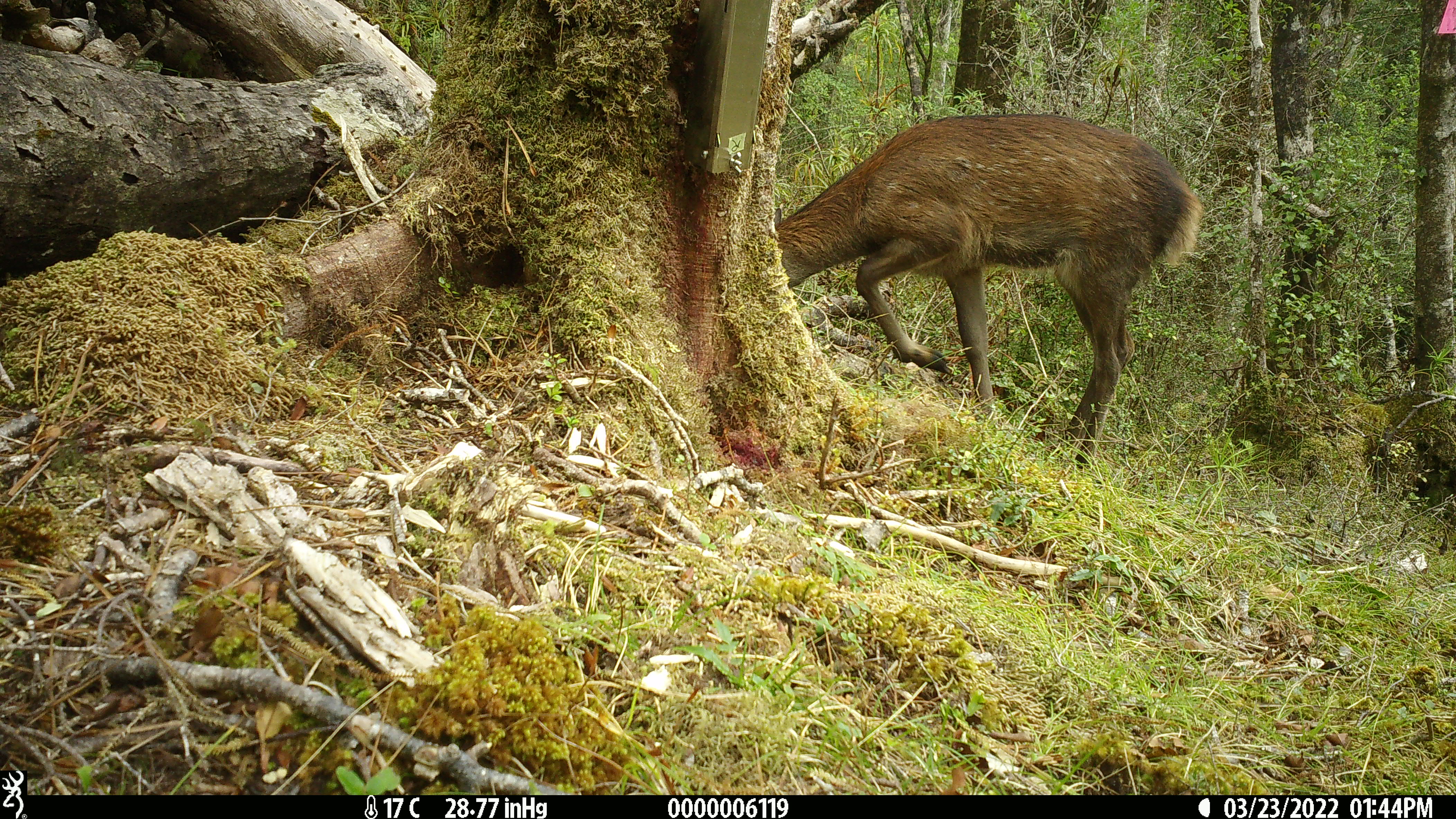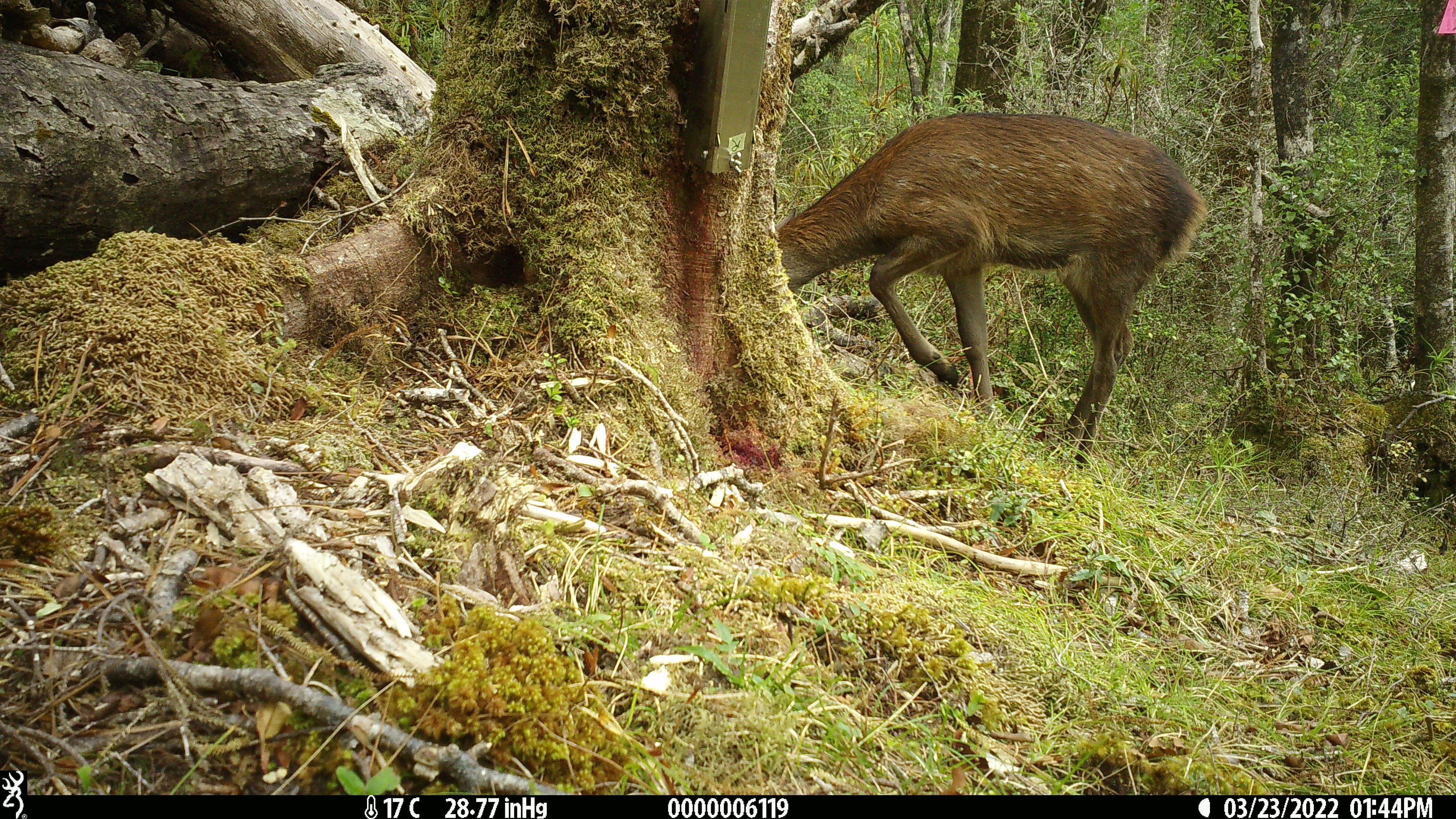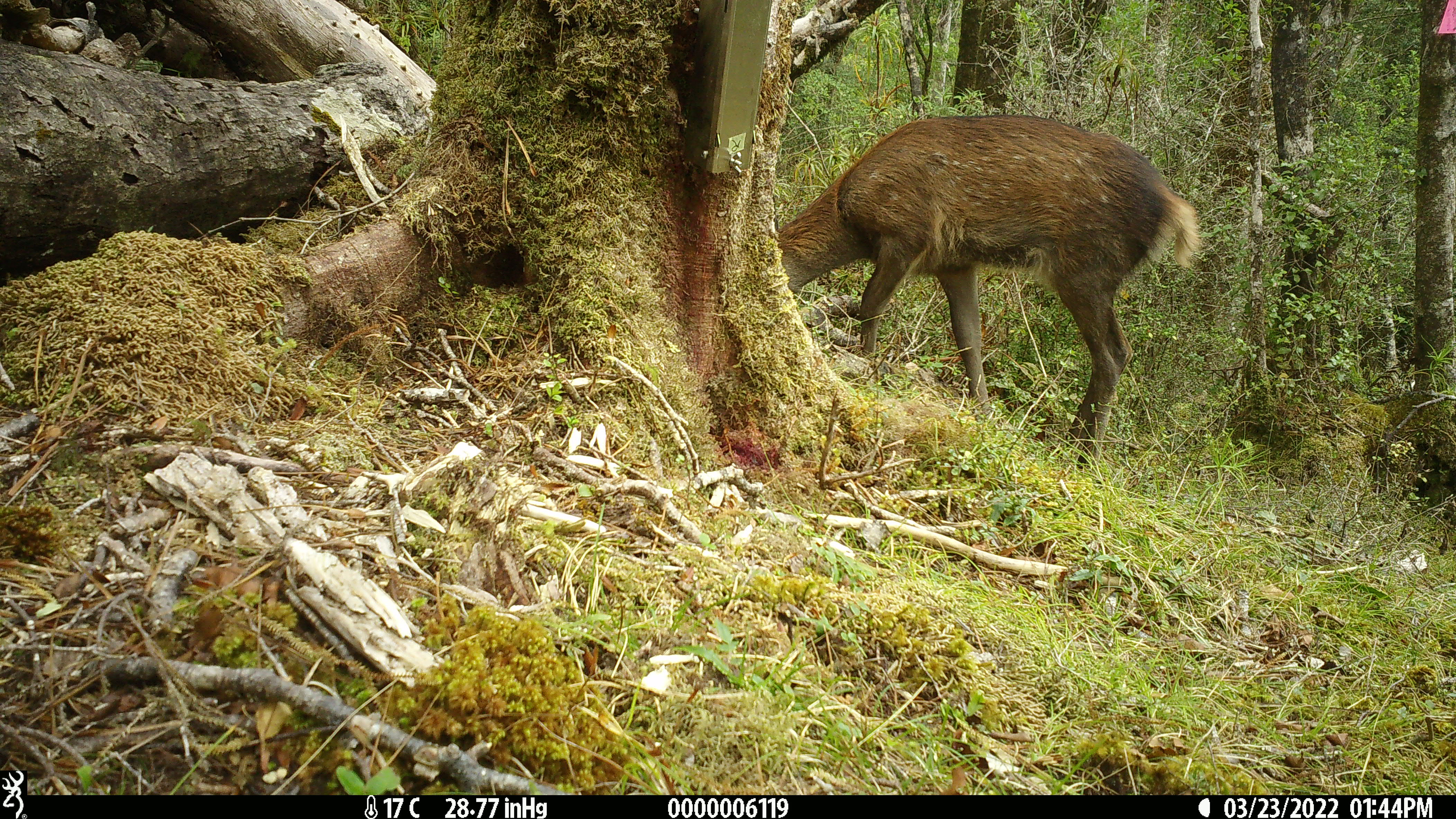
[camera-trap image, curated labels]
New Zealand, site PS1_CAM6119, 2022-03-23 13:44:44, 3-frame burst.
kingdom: Animalia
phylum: Chordata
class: Mammalia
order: Artiodactyla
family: Cervidae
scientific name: Cervidae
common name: deer